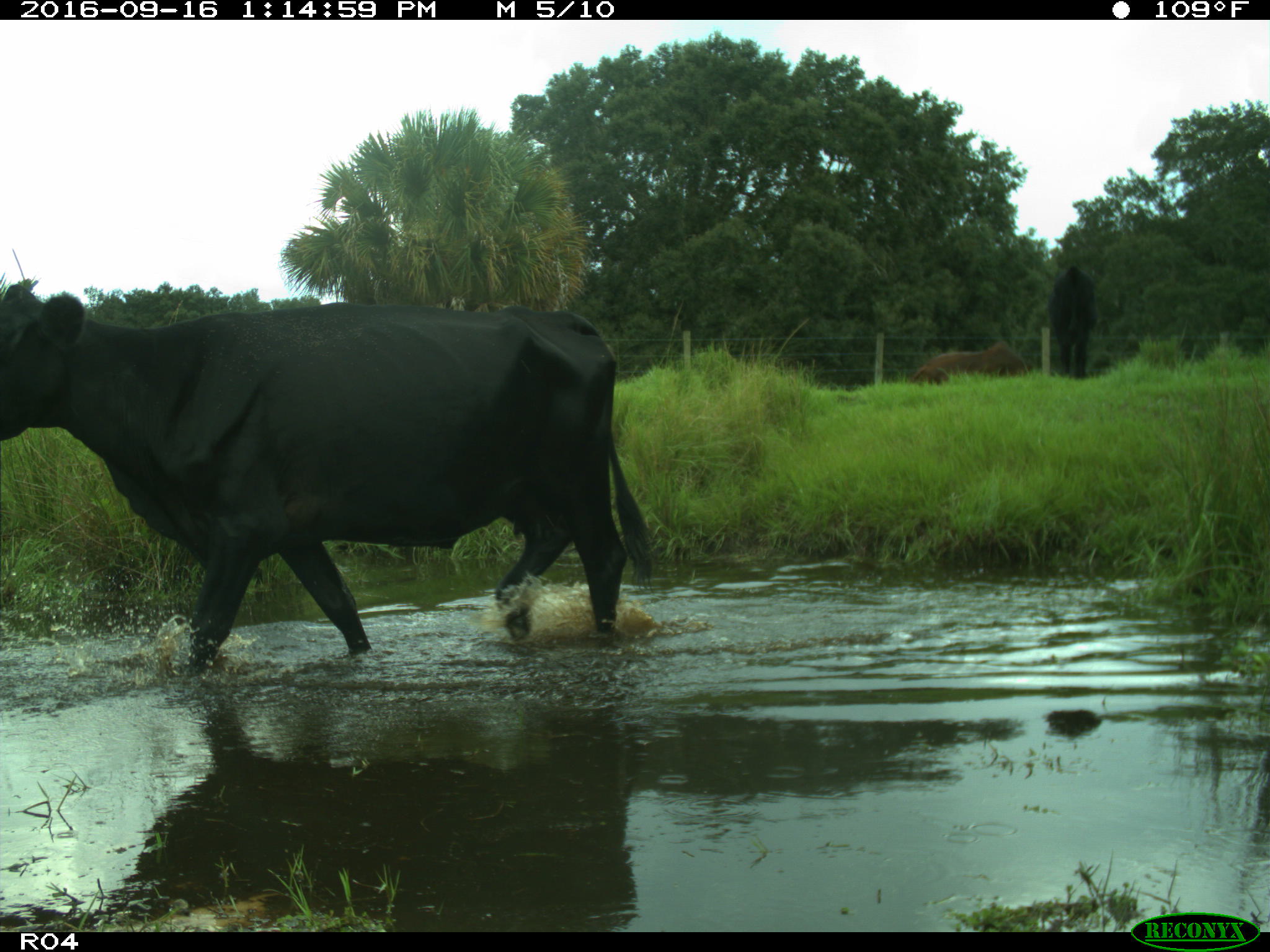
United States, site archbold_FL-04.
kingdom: Animalia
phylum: Chordata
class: Mammalia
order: Artiodactyla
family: Bovidae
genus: Bos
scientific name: Bos taurus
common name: domestic cow